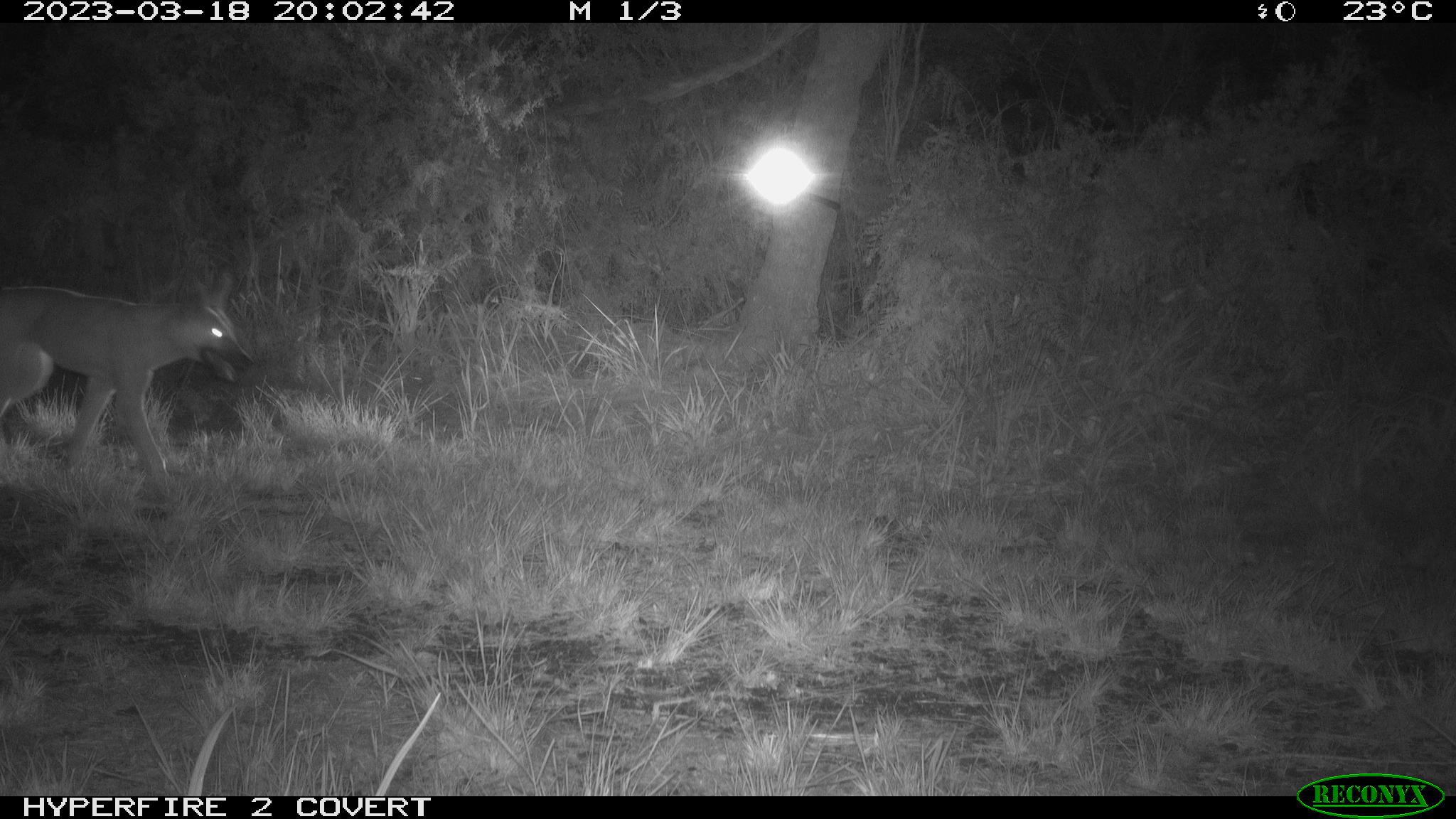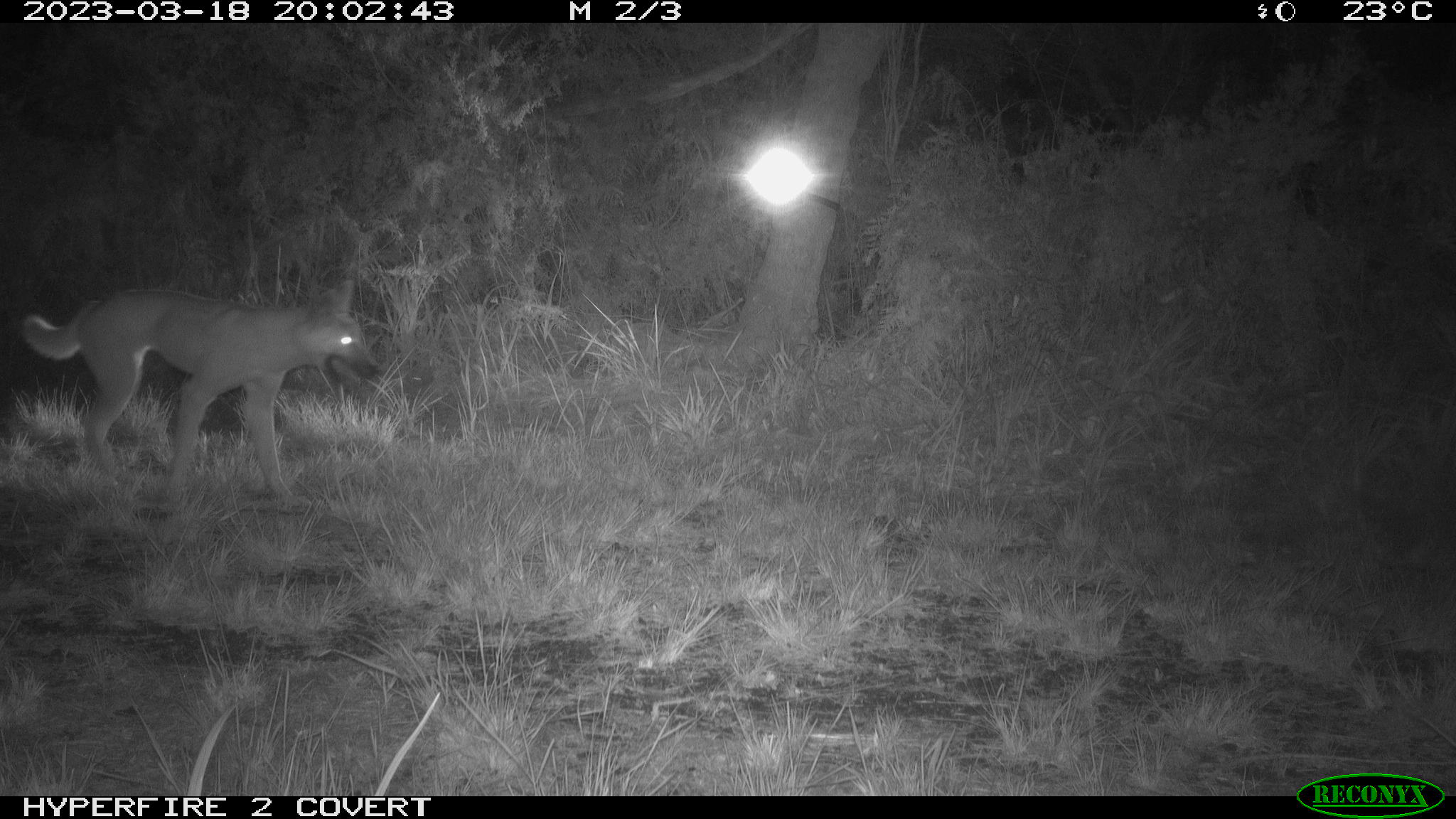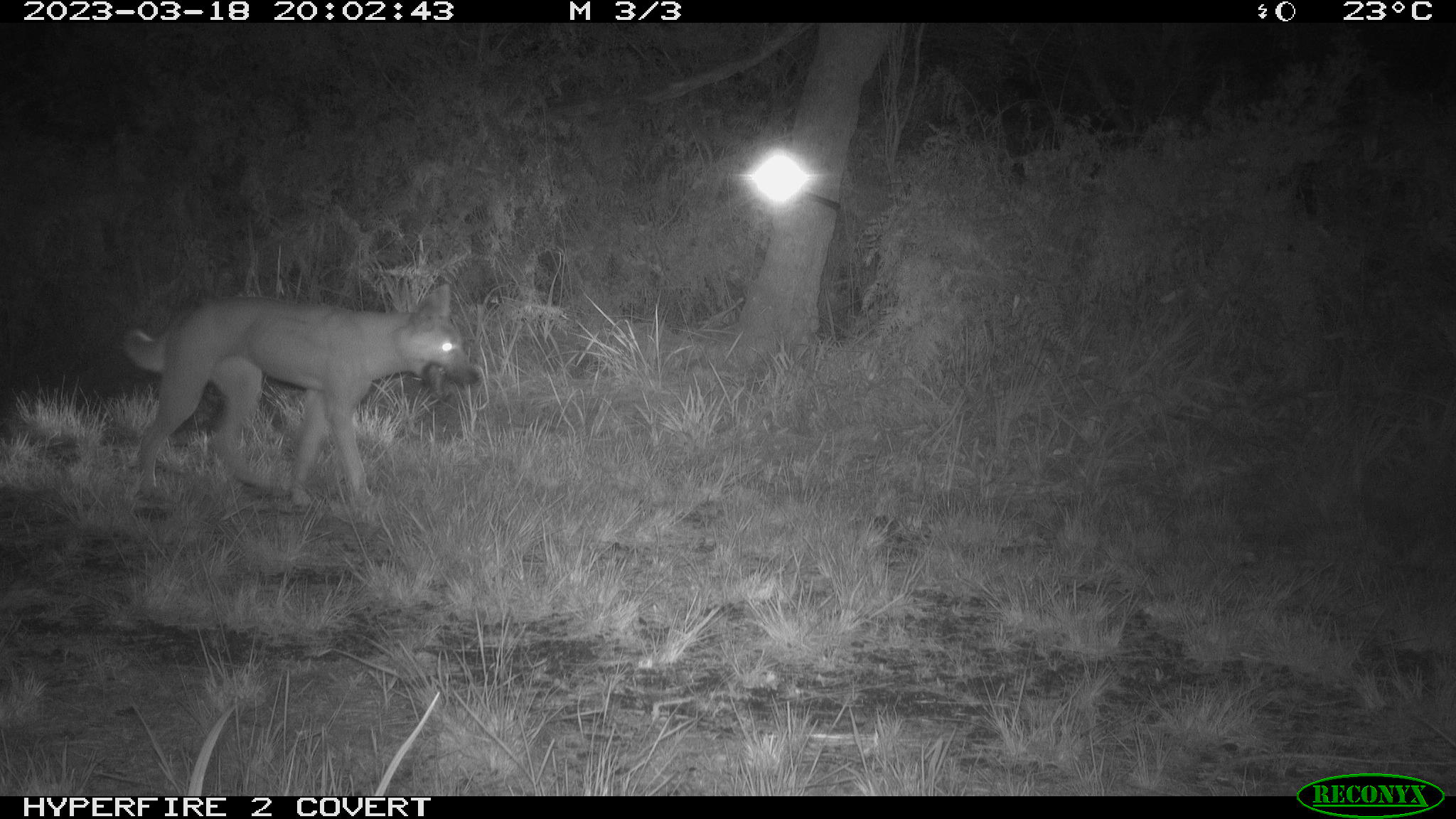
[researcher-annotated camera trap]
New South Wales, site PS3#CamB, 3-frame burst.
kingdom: Animalia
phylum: Chordata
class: Mammalia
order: Carnivora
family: Canidae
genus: Canis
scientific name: Canis familiaris dingo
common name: dingo